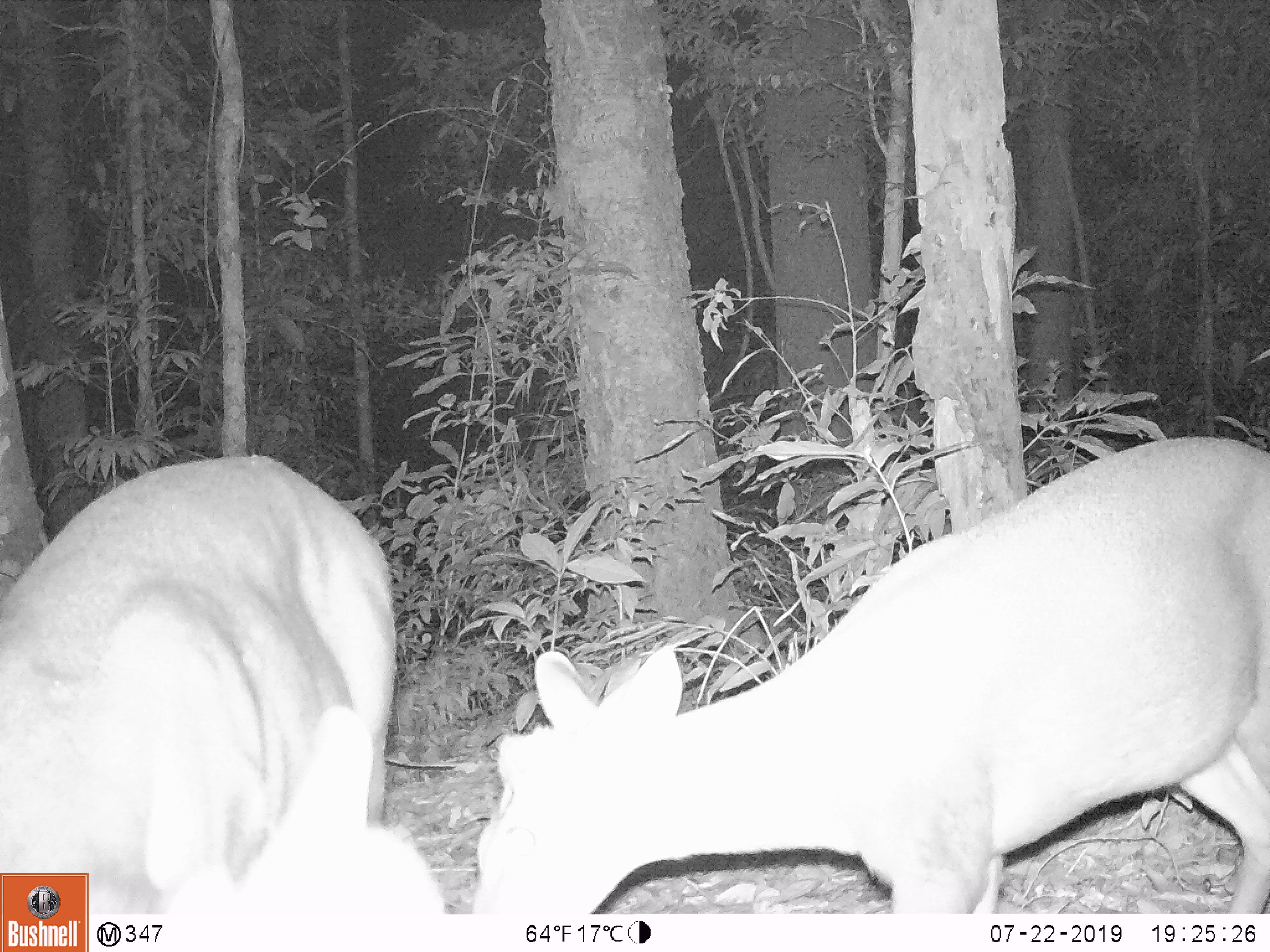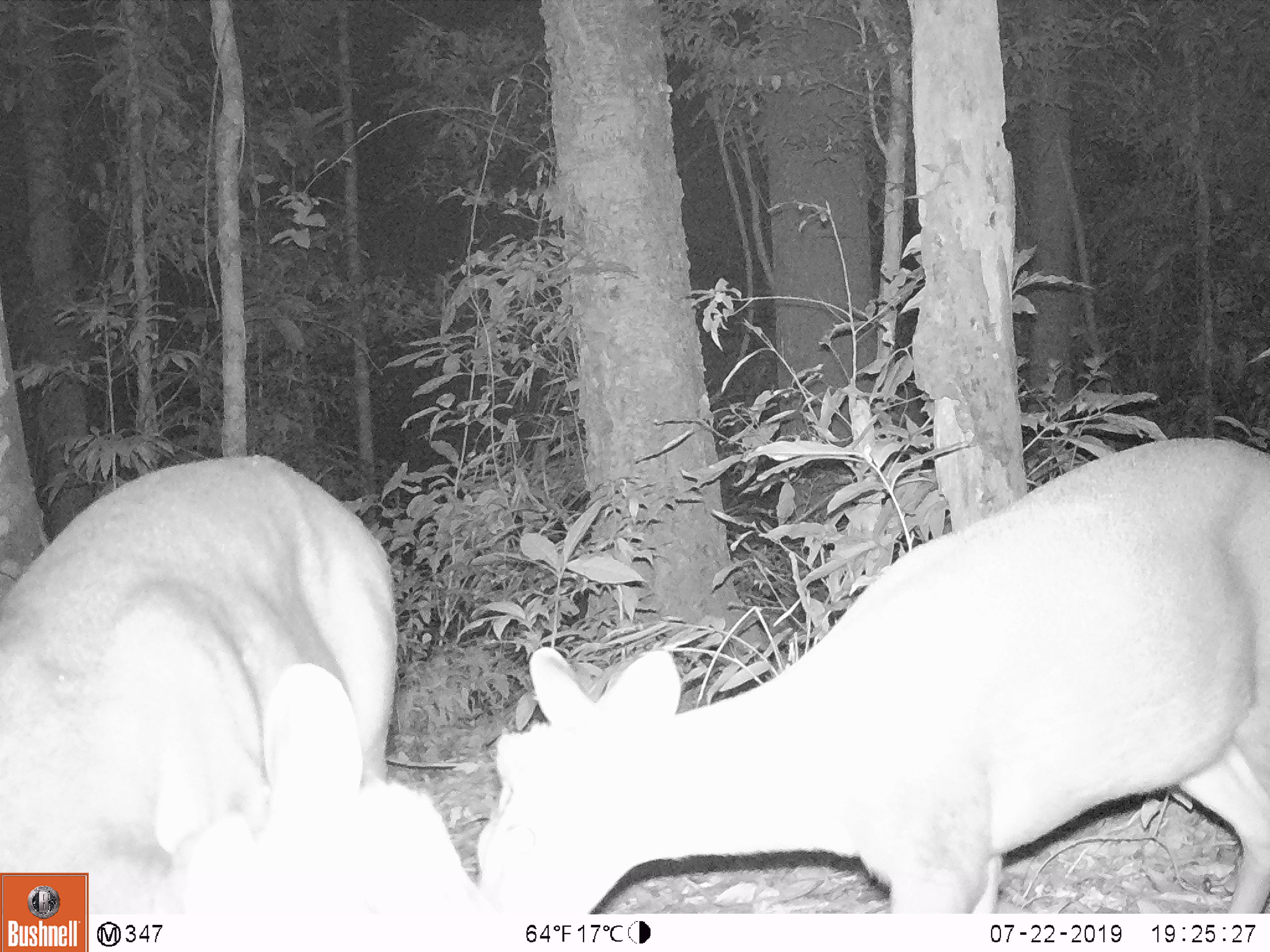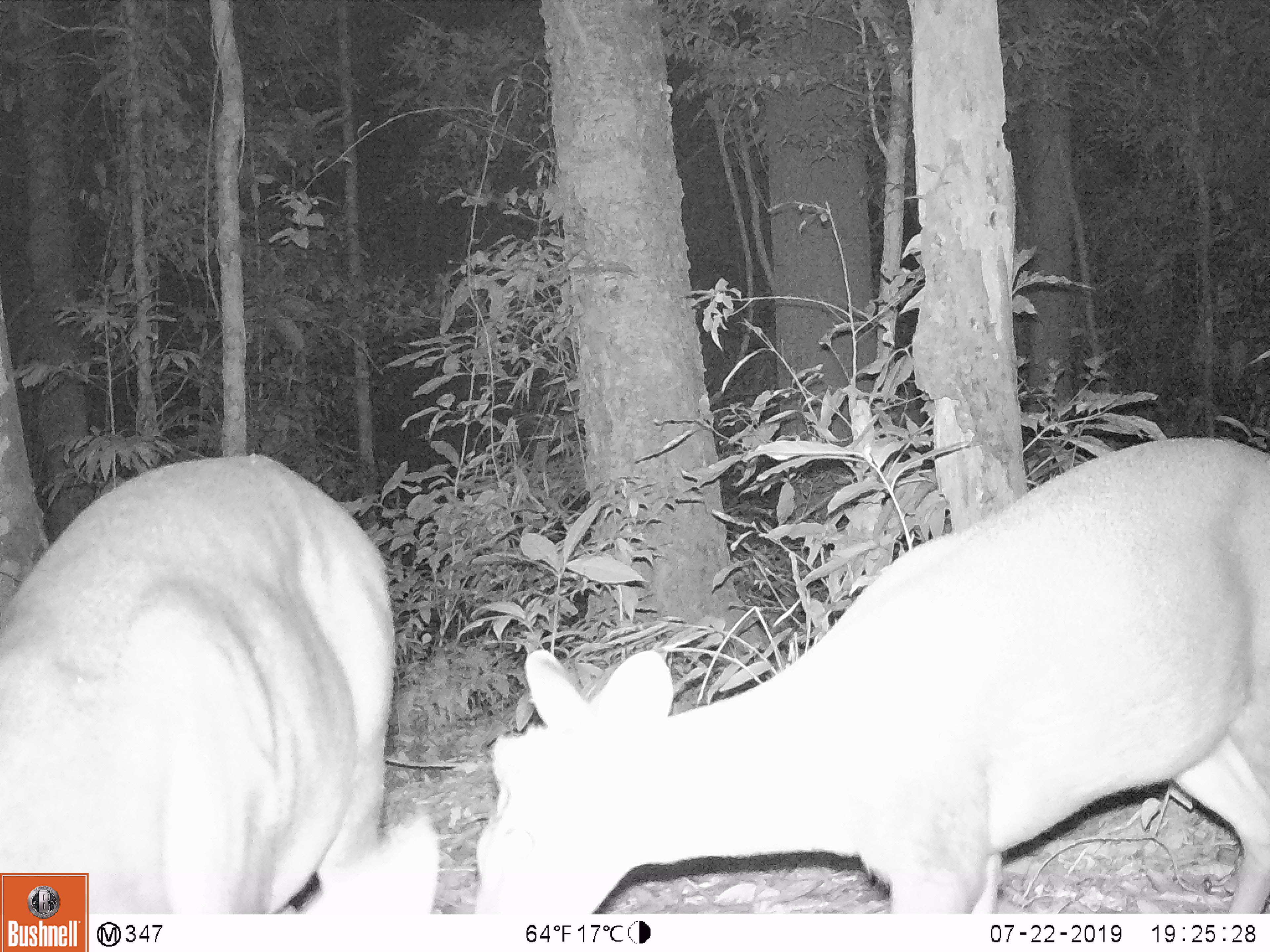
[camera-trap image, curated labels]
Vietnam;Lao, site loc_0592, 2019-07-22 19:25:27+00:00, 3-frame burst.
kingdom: Animalia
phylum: Chordata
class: Mammalia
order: Artiodactyla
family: Cervidae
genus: Muntiacus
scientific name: Muntiacus rooseveltorum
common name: roosevelt's muntjac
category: roosevelts muntjac group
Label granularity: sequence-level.